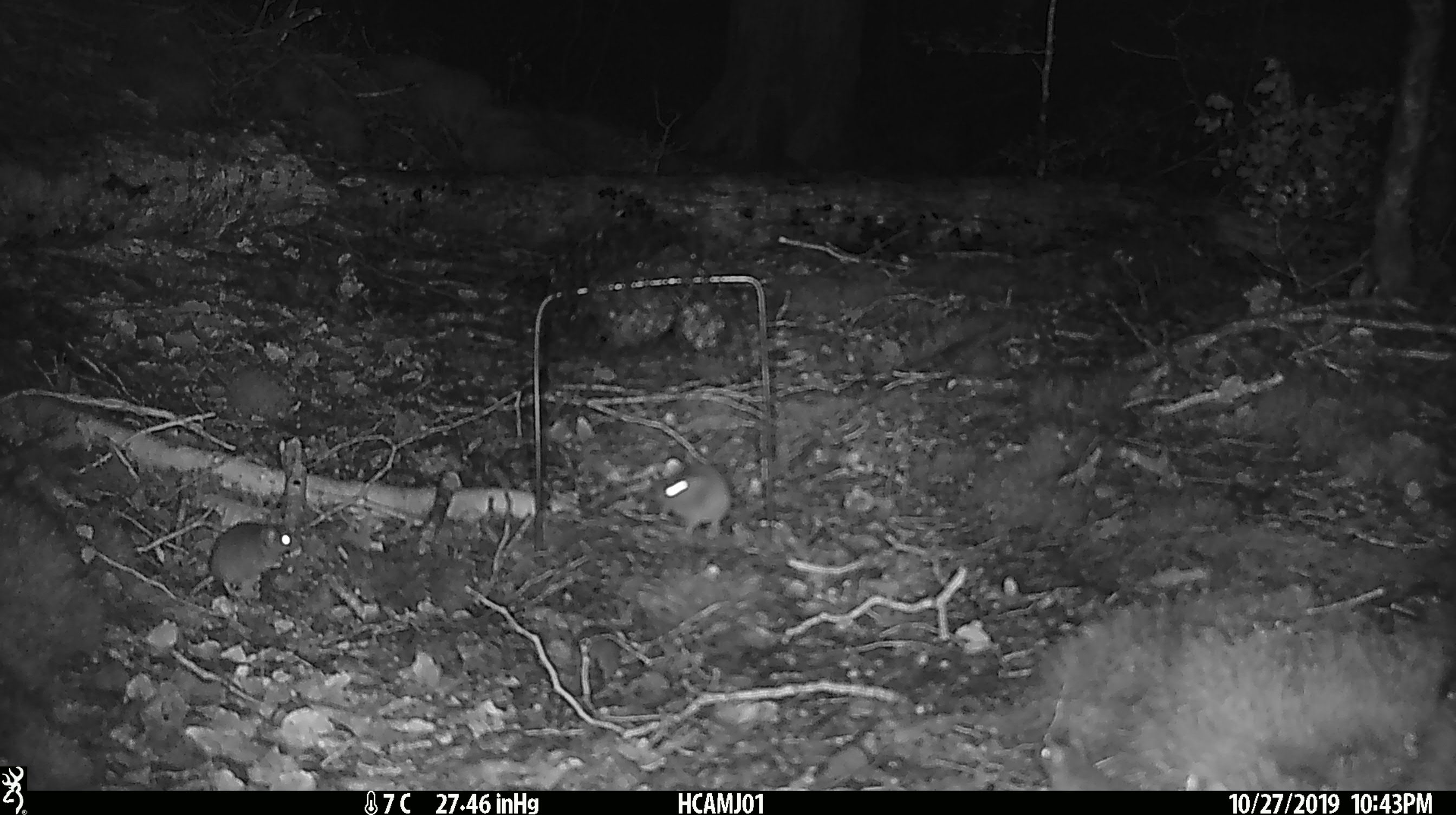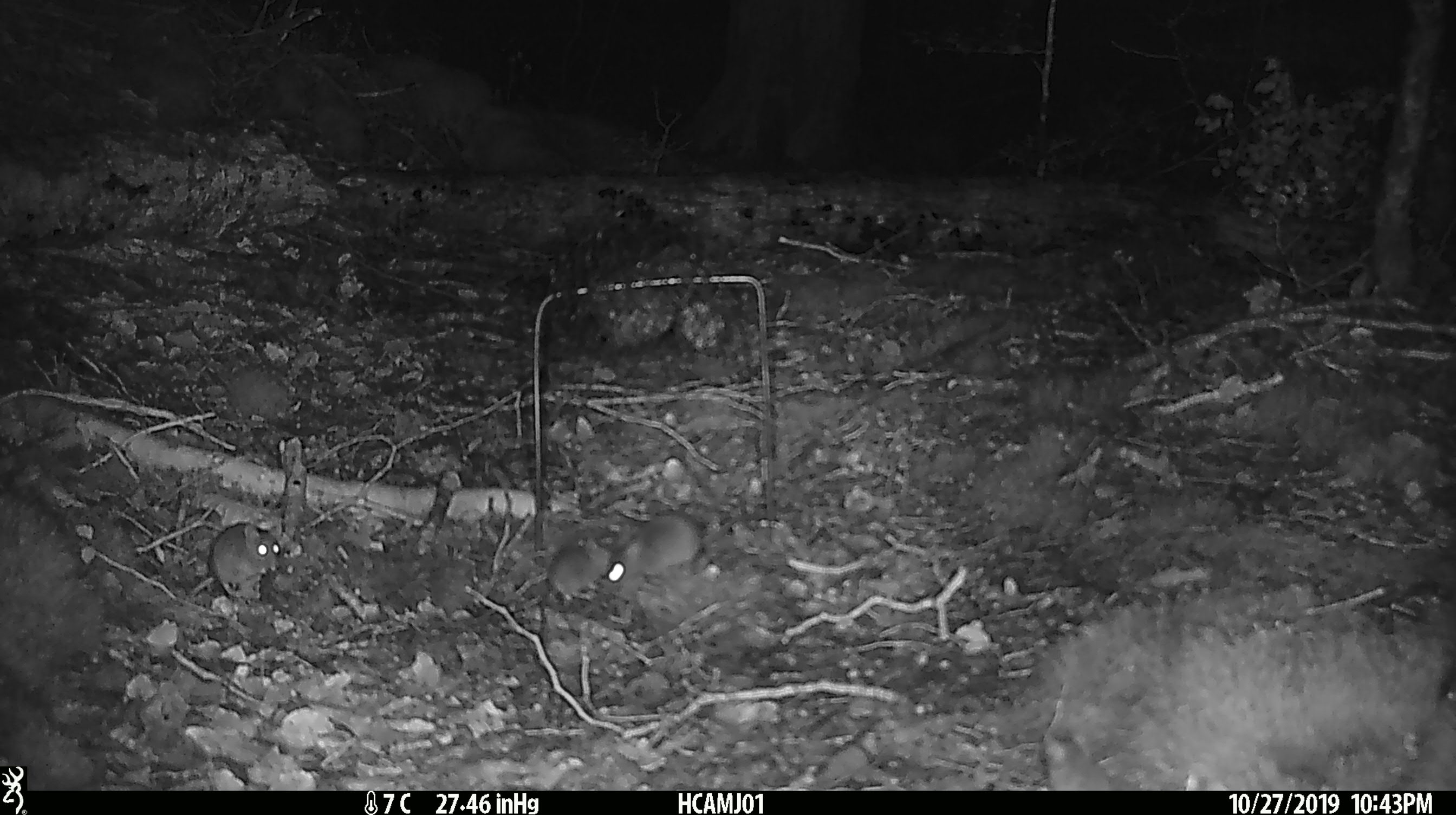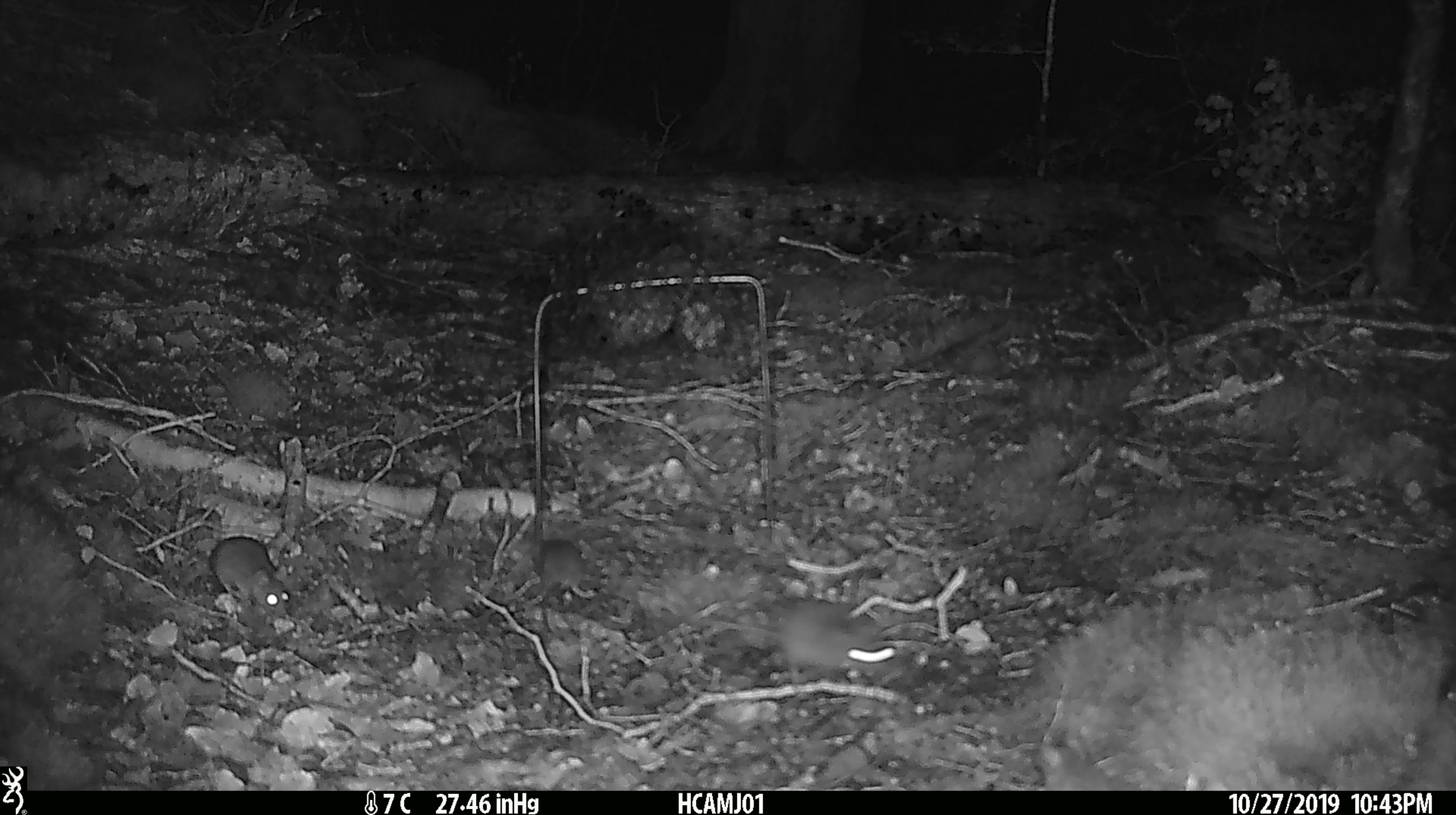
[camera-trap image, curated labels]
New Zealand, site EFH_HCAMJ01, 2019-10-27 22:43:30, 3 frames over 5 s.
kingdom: Animalia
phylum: Chordata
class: Mammalia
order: Rodentia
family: Muridae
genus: Mus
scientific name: Mus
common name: mouse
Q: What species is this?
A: Mouse (Mus).